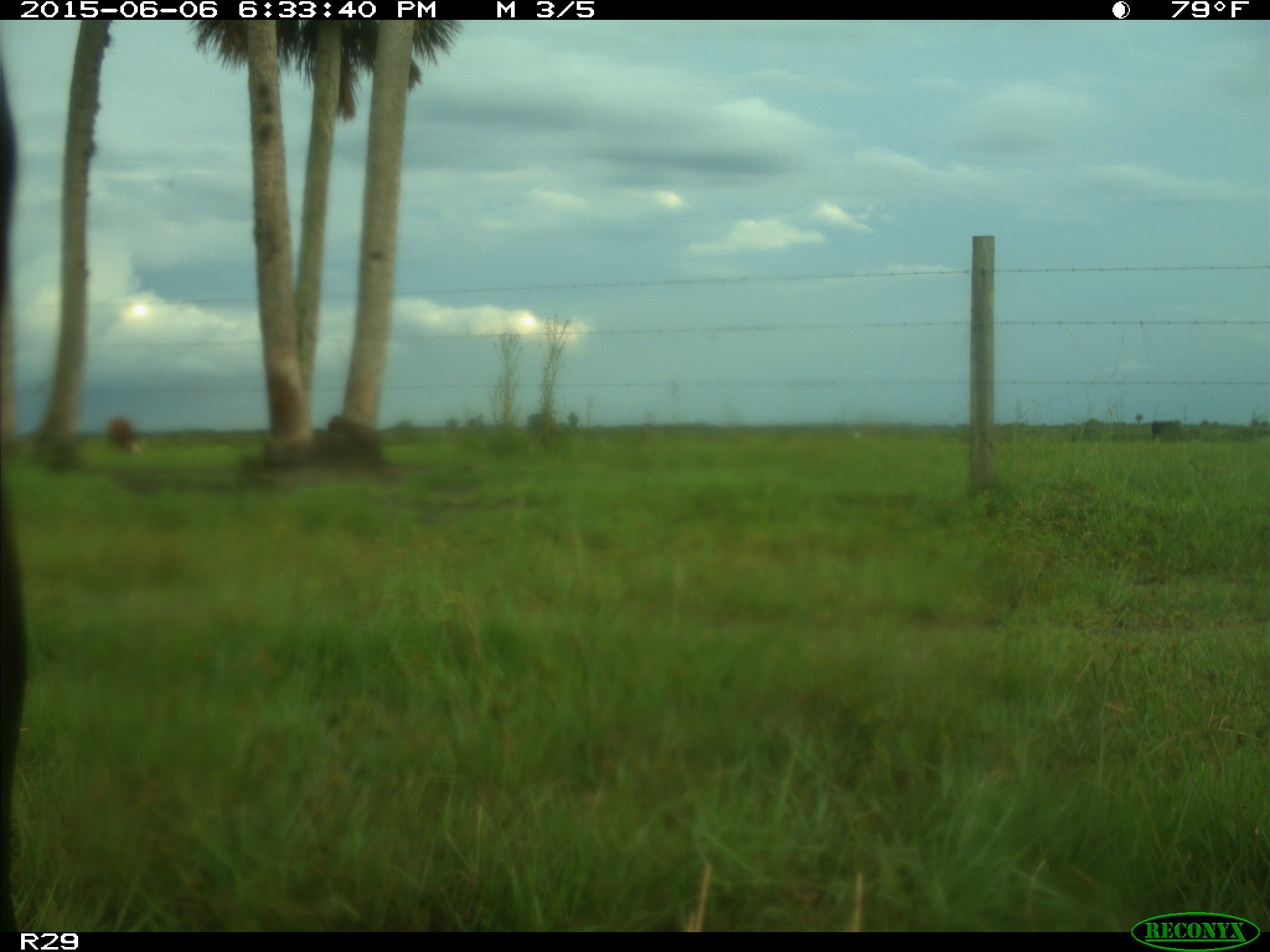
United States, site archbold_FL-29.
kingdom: Animalia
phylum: Chordata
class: Mammalia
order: Artiodactyla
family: Bovidae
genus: Bos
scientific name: Bos taurus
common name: domestic cow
Bos taurus (domestic cow).